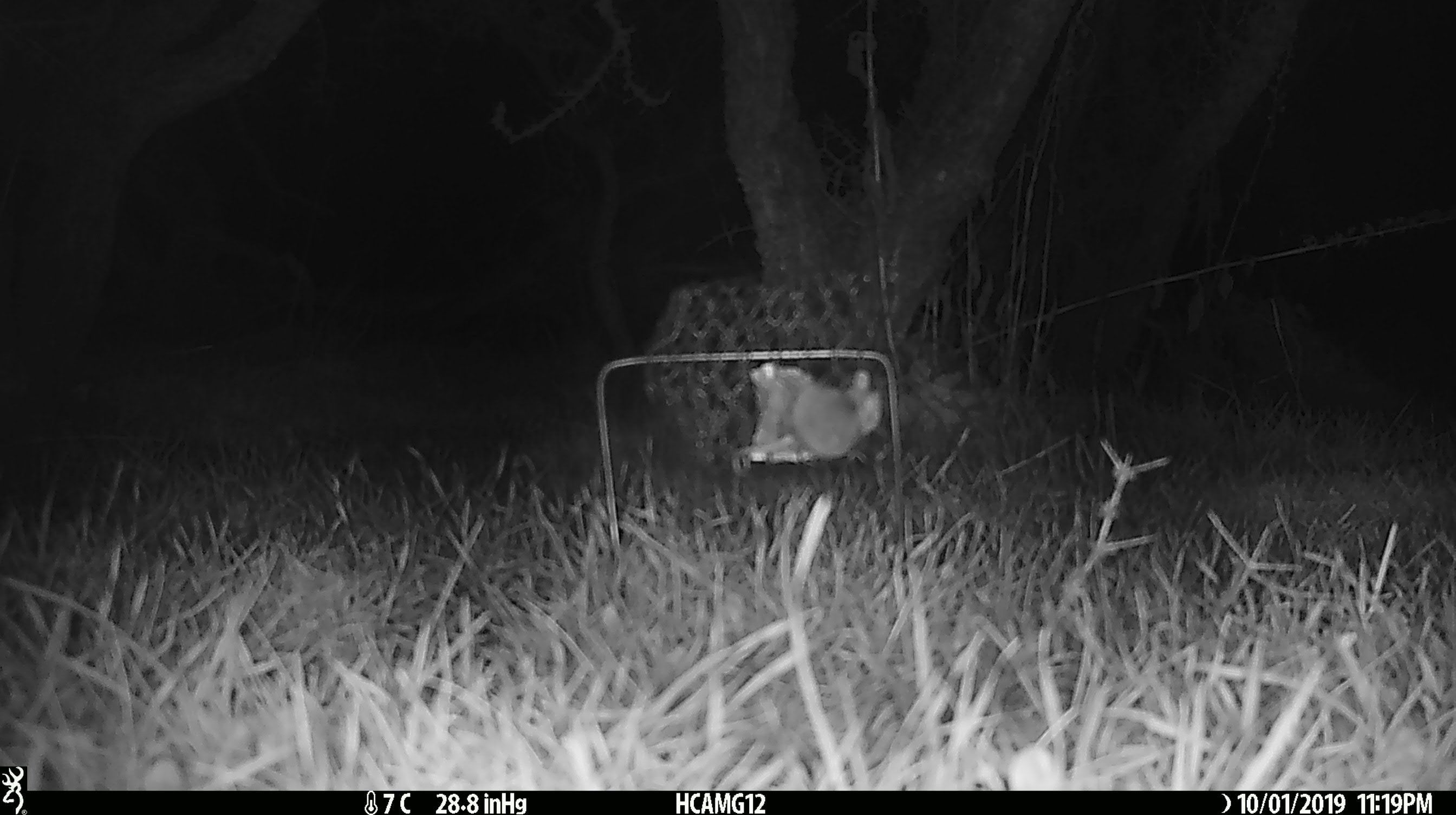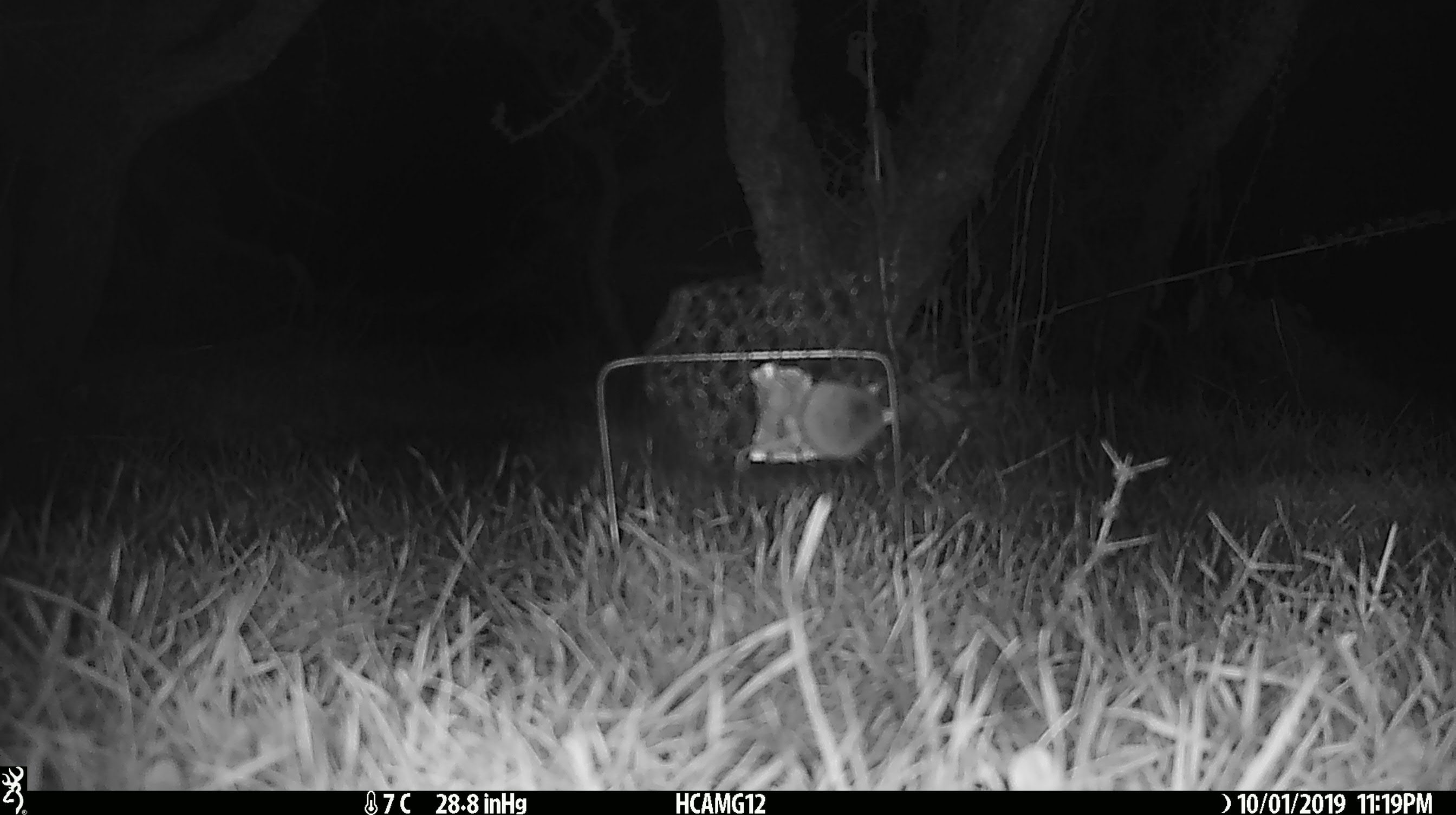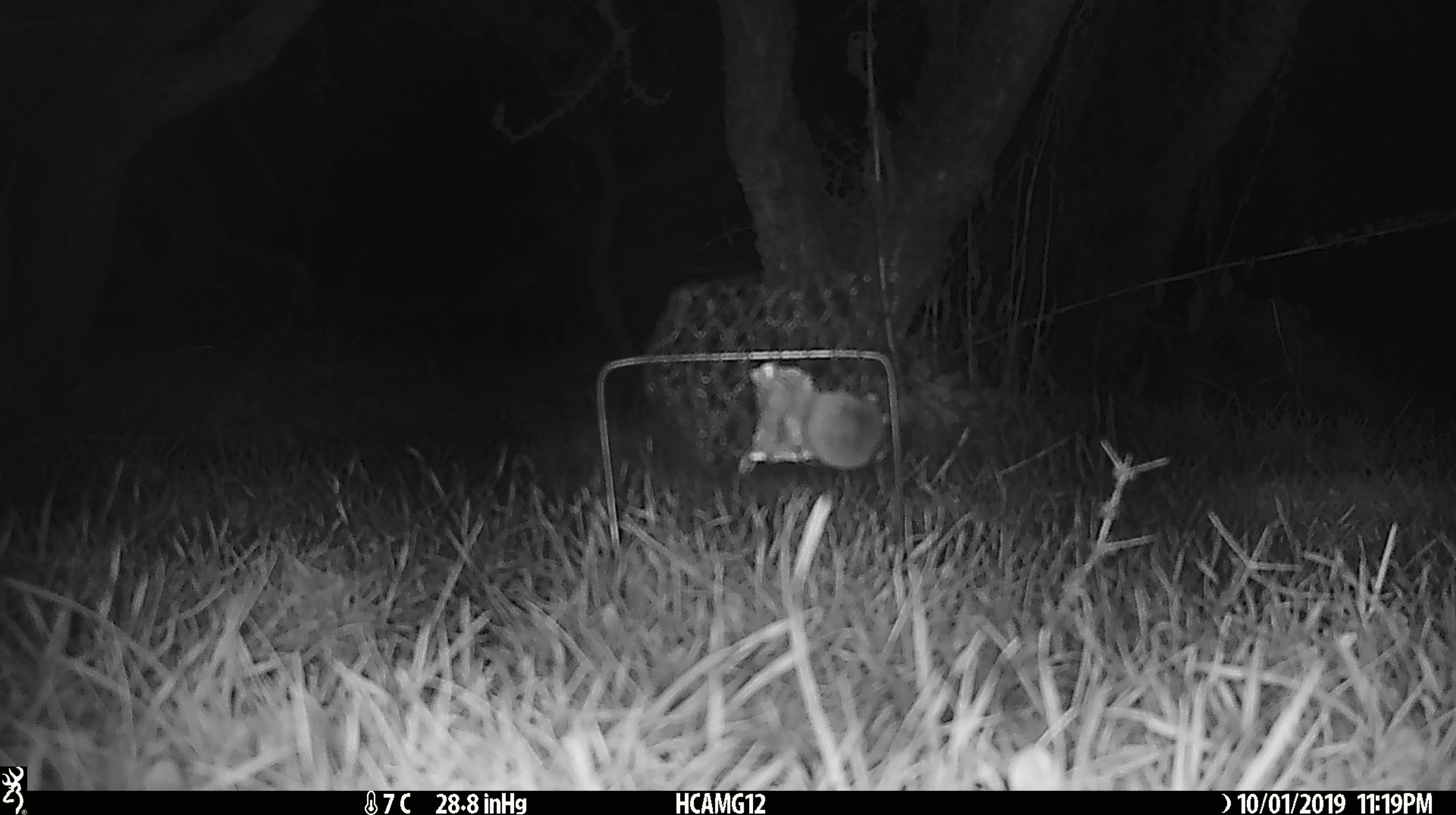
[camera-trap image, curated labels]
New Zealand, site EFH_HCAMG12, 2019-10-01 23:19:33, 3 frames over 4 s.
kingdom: Animalia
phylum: Chordata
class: Mammalia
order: Rodentia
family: Muridae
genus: Mus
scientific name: Mus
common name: mouse